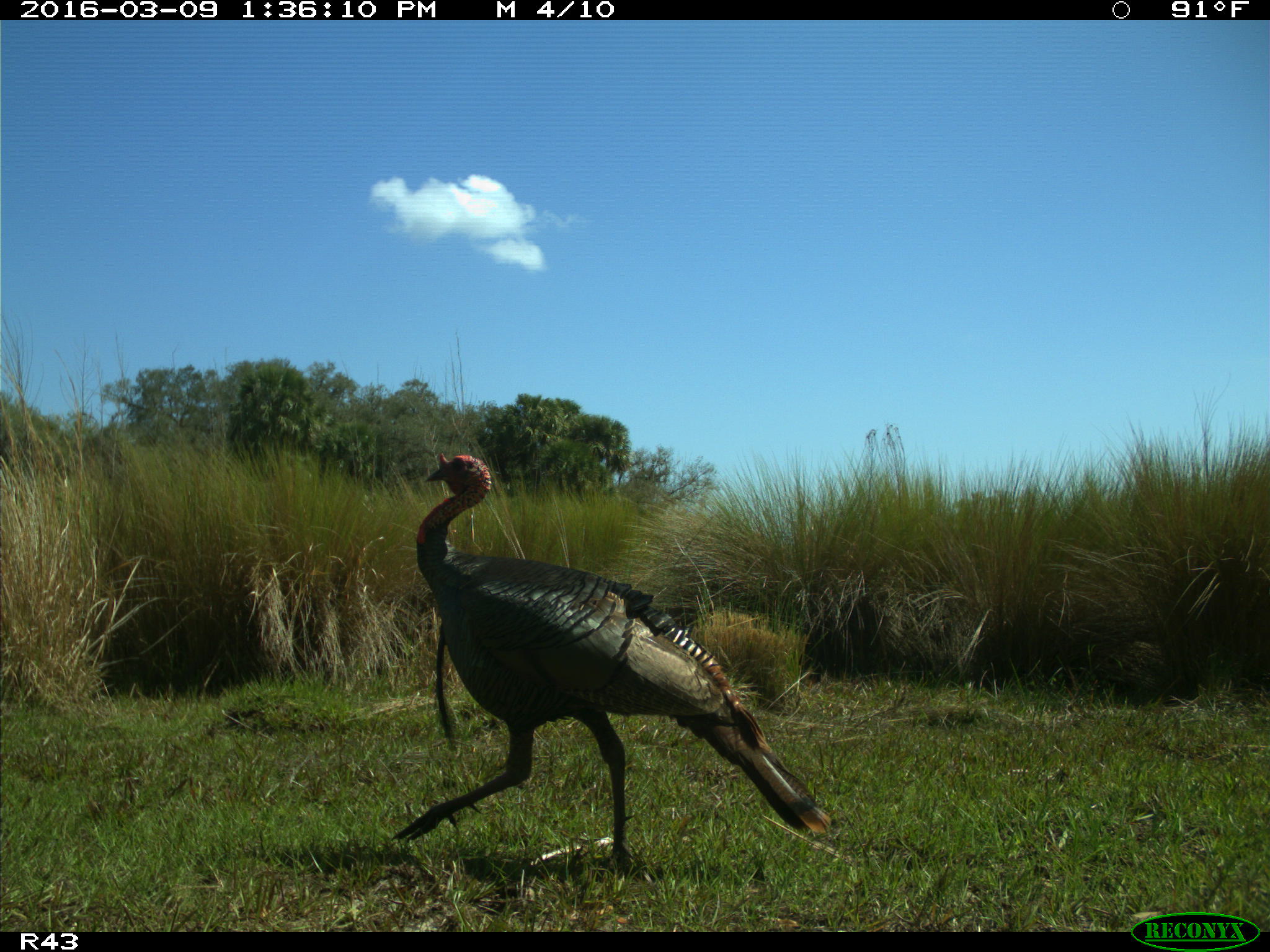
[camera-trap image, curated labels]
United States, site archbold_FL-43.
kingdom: Animalia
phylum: Chordata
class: Aves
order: Galliformes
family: Phasianidae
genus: Meleagris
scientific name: Meleagris gallopavo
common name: wild turkey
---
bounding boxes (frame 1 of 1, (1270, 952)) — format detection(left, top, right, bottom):
animal: detection(391, 451, 836, 871)